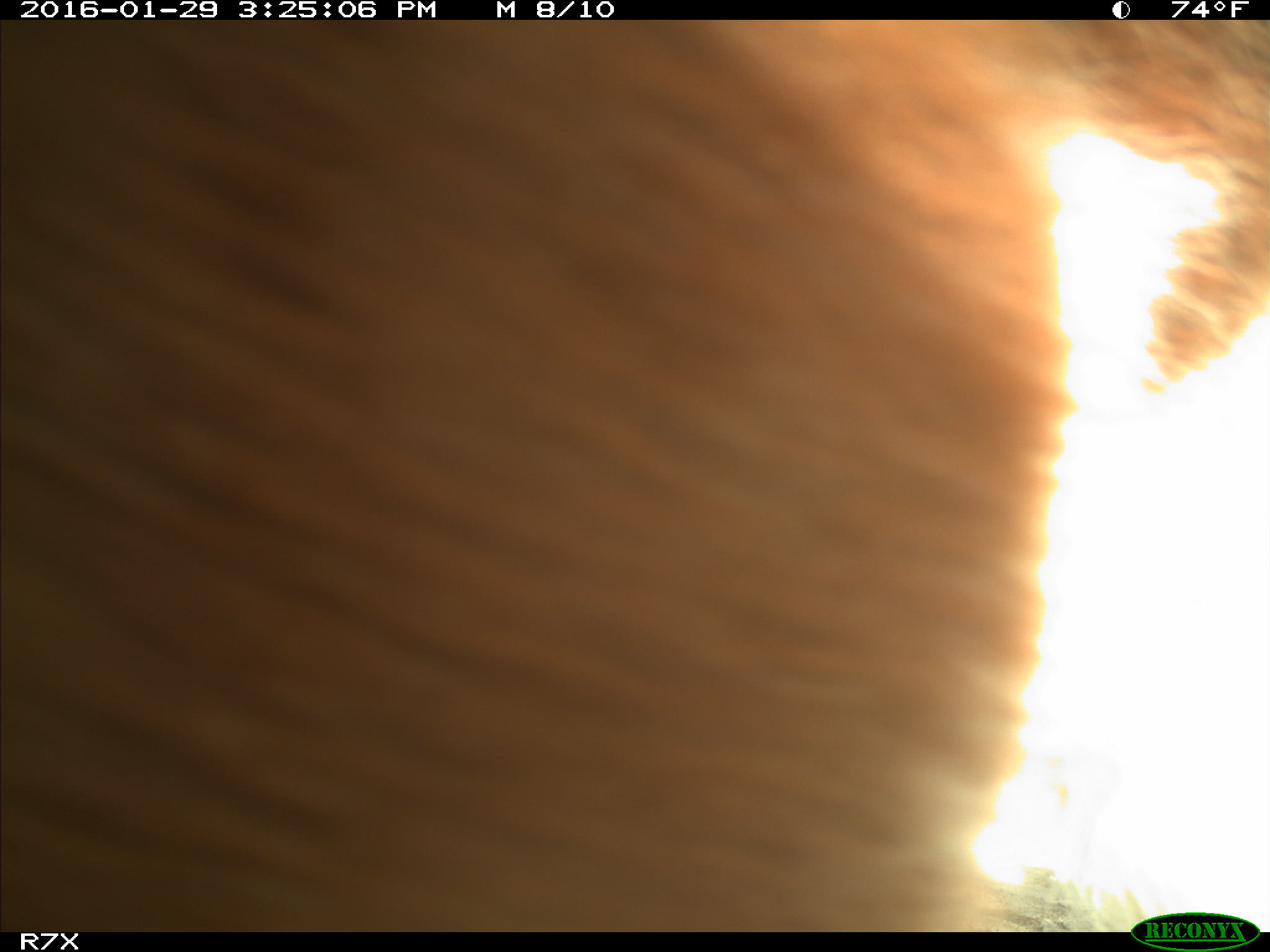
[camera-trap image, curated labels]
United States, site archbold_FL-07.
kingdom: Animalia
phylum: Chordata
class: Mammalia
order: Artiodactyla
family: Bovidae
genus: Bos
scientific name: Bos taurus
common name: domestic cow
Bos taurus (domestic cow).